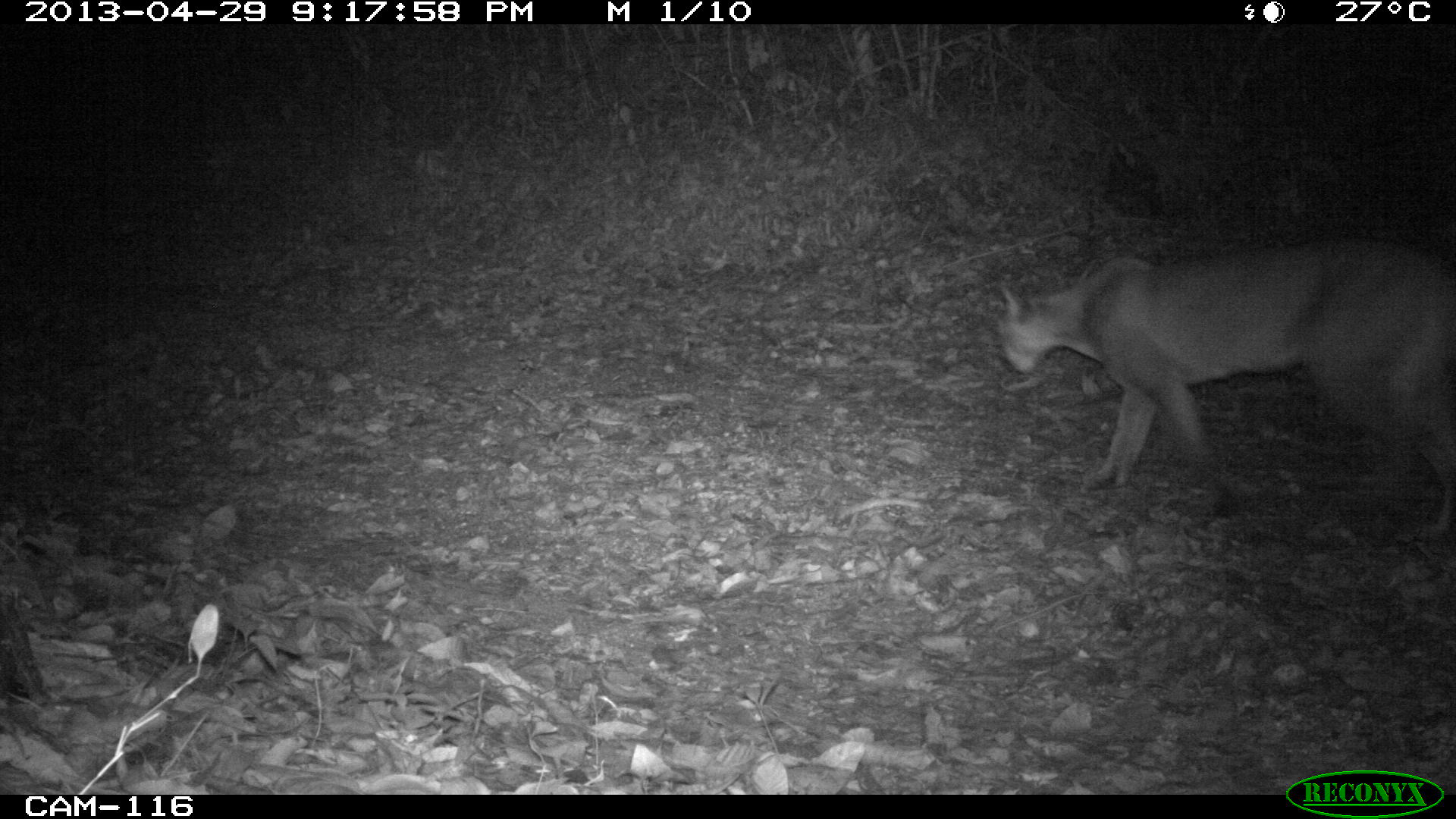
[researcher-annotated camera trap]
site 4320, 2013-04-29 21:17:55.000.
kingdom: Animalia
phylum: Chordata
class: Mammalia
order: Carnivora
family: Felidae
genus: Puma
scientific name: Puma concolor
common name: mountain lion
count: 1